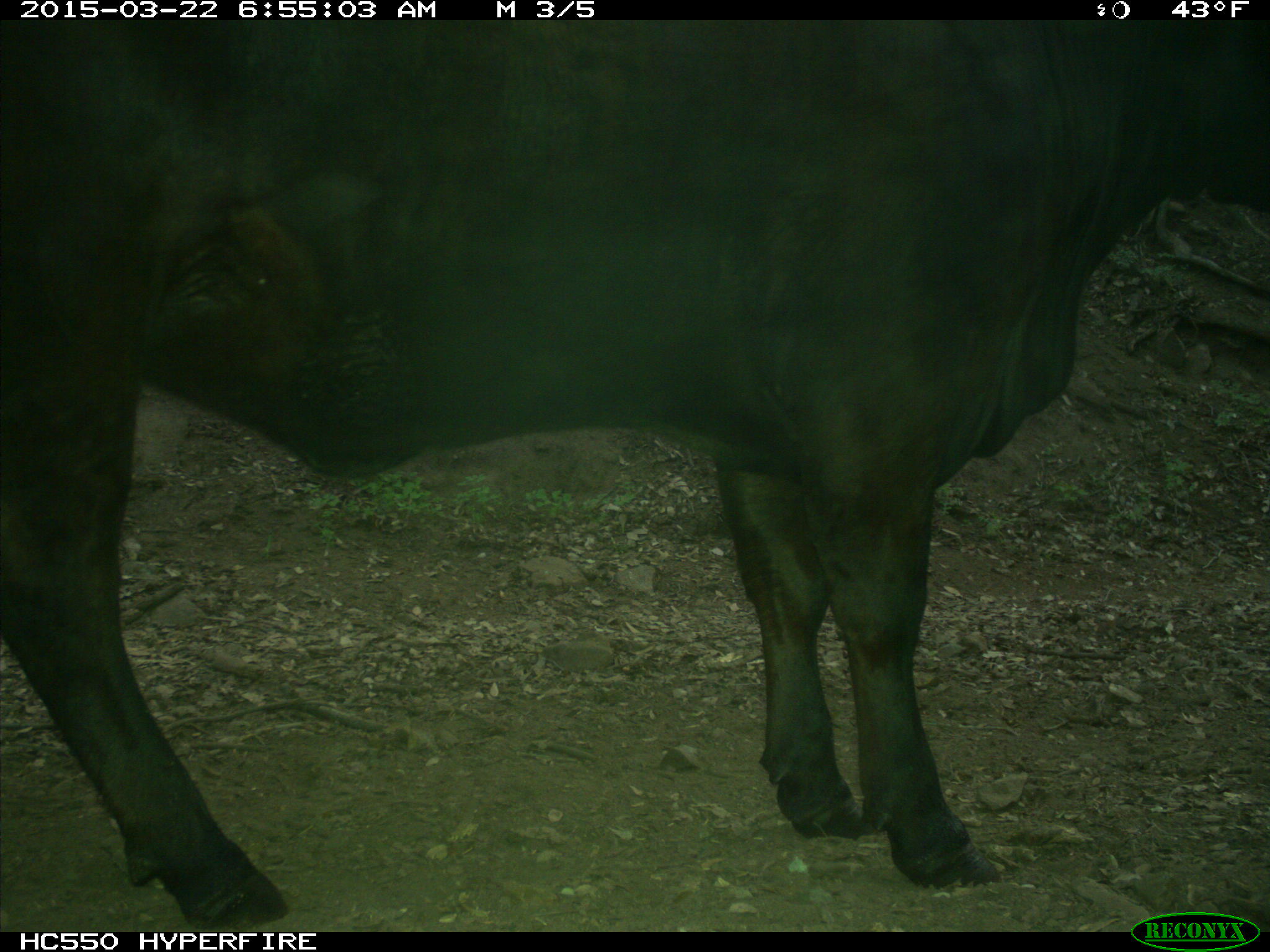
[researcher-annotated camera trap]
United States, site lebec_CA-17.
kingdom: Animalia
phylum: Chordata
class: Mammalia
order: Artiodactyla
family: Bovidae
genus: Bos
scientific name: Bos taurus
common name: domestic cow